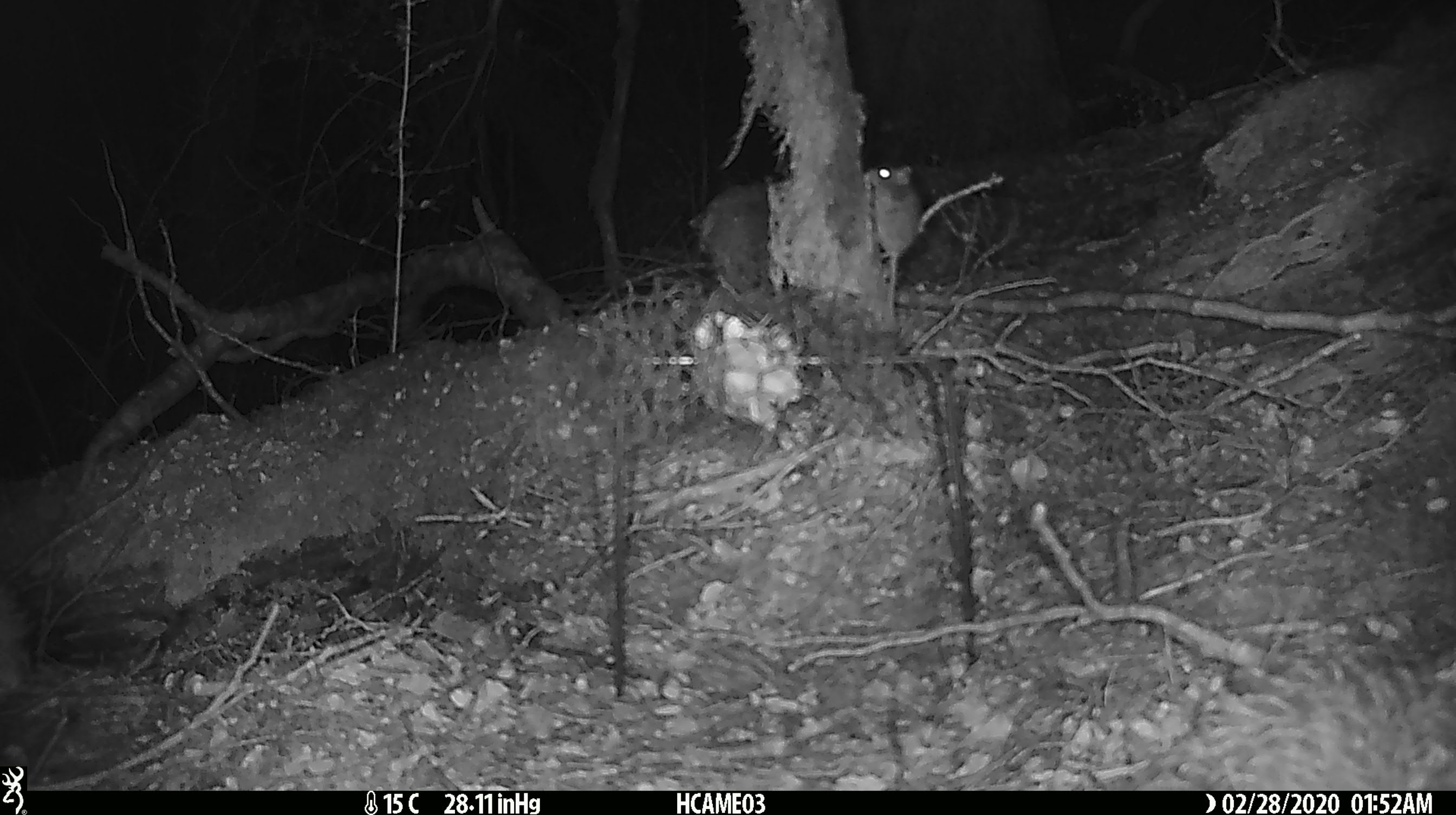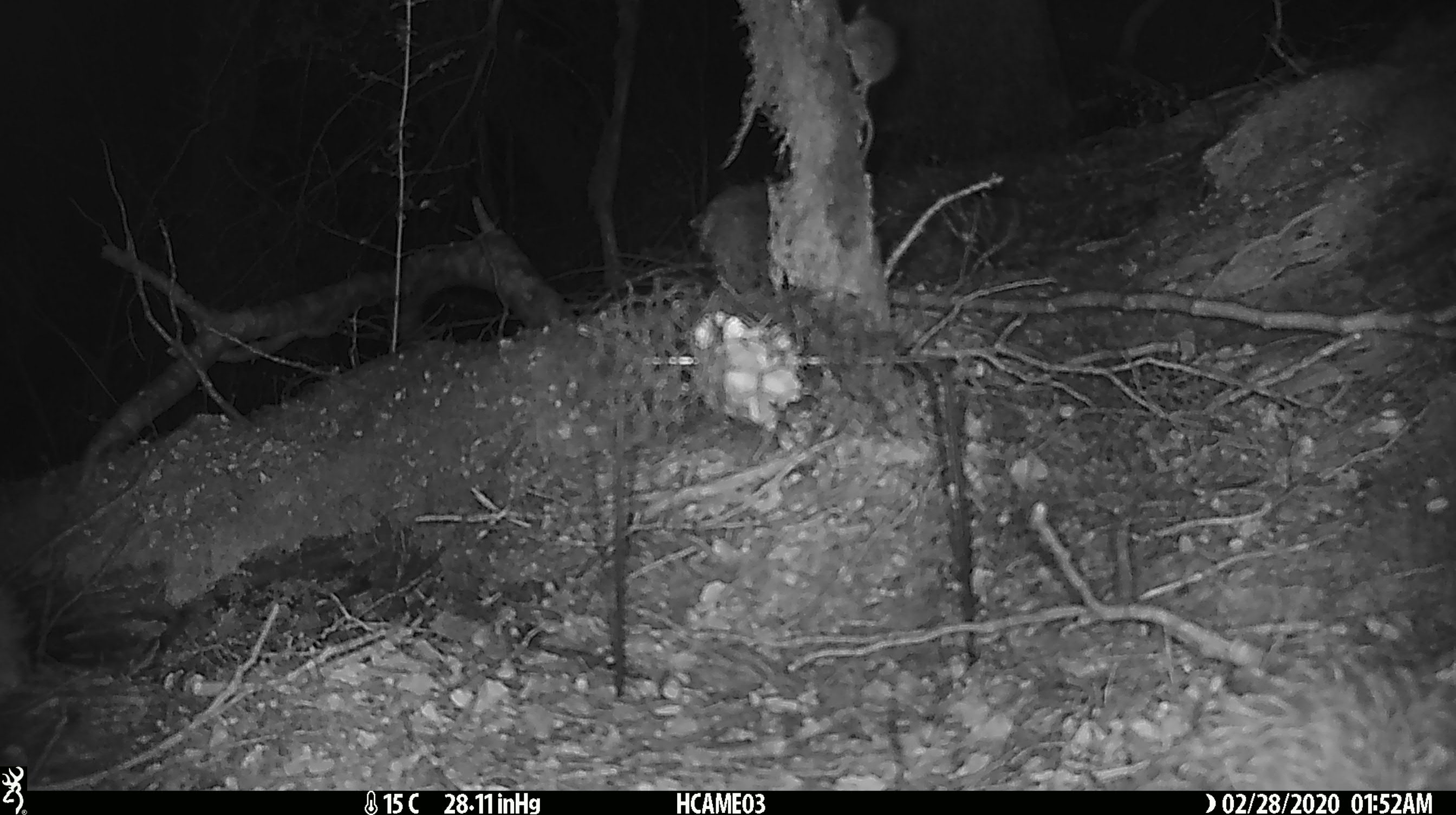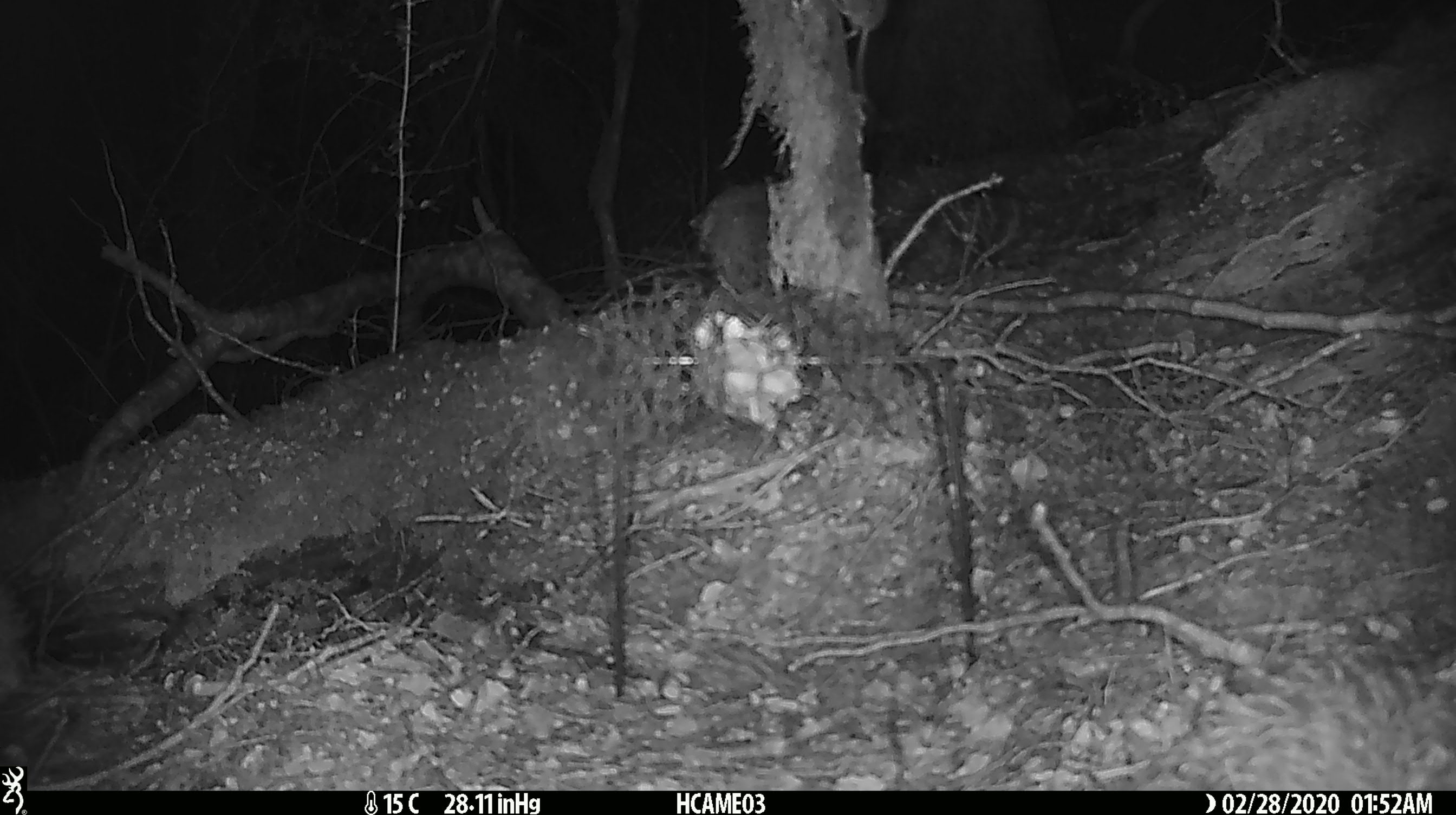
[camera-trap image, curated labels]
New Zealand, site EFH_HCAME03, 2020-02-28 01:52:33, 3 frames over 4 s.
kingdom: Animalia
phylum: Chordata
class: Mammalia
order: Rodentia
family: Muridae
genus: Mus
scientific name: Mus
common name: mouse